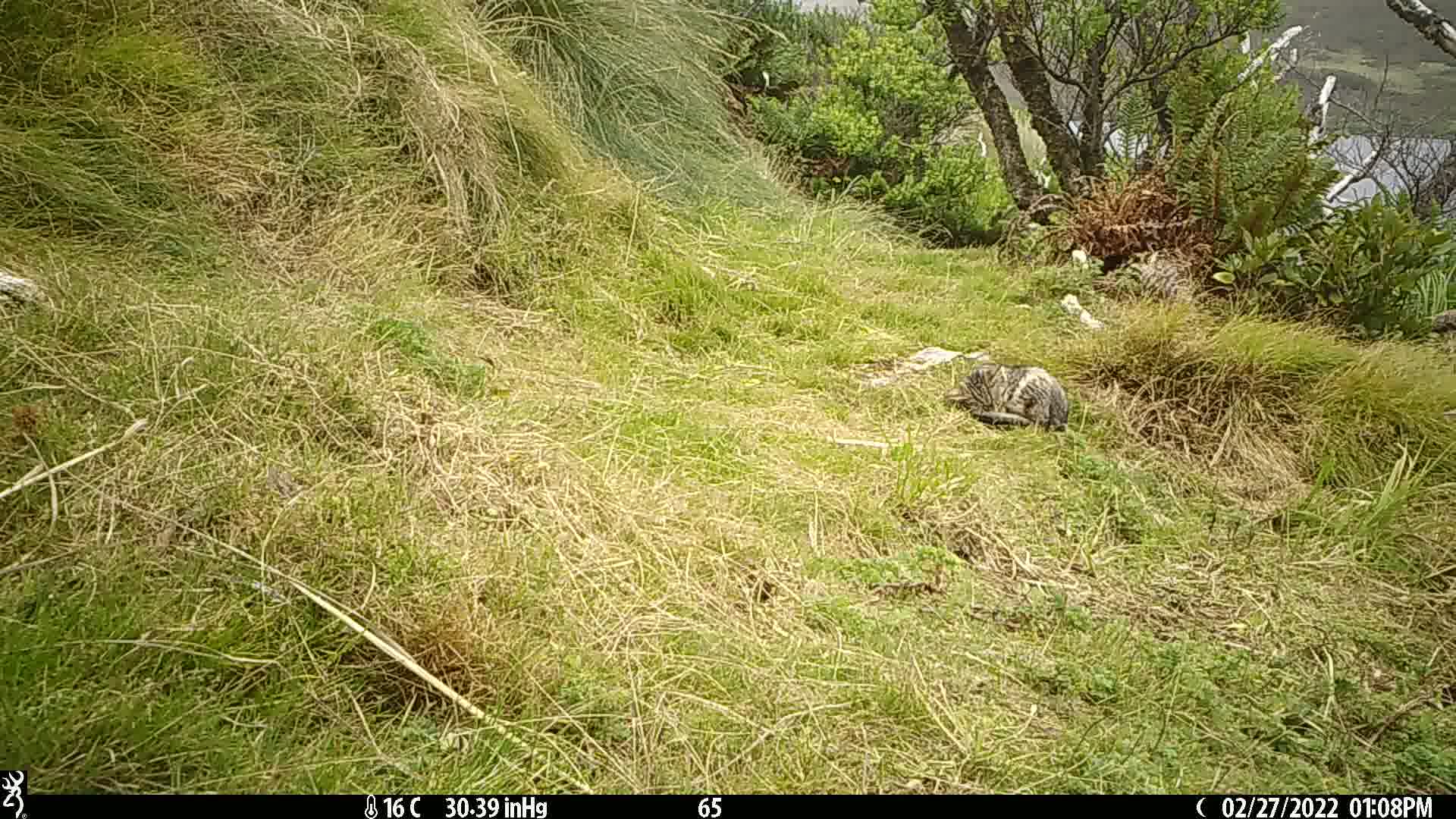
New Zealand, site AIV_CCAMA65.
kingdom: Animalia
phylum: Chordata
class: Mammalia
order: Carnivora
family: Felidae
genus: Felis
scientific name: Felis catus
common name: domestic cat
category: cat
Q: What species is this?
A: Cat (domestic cat) (Felis catus).